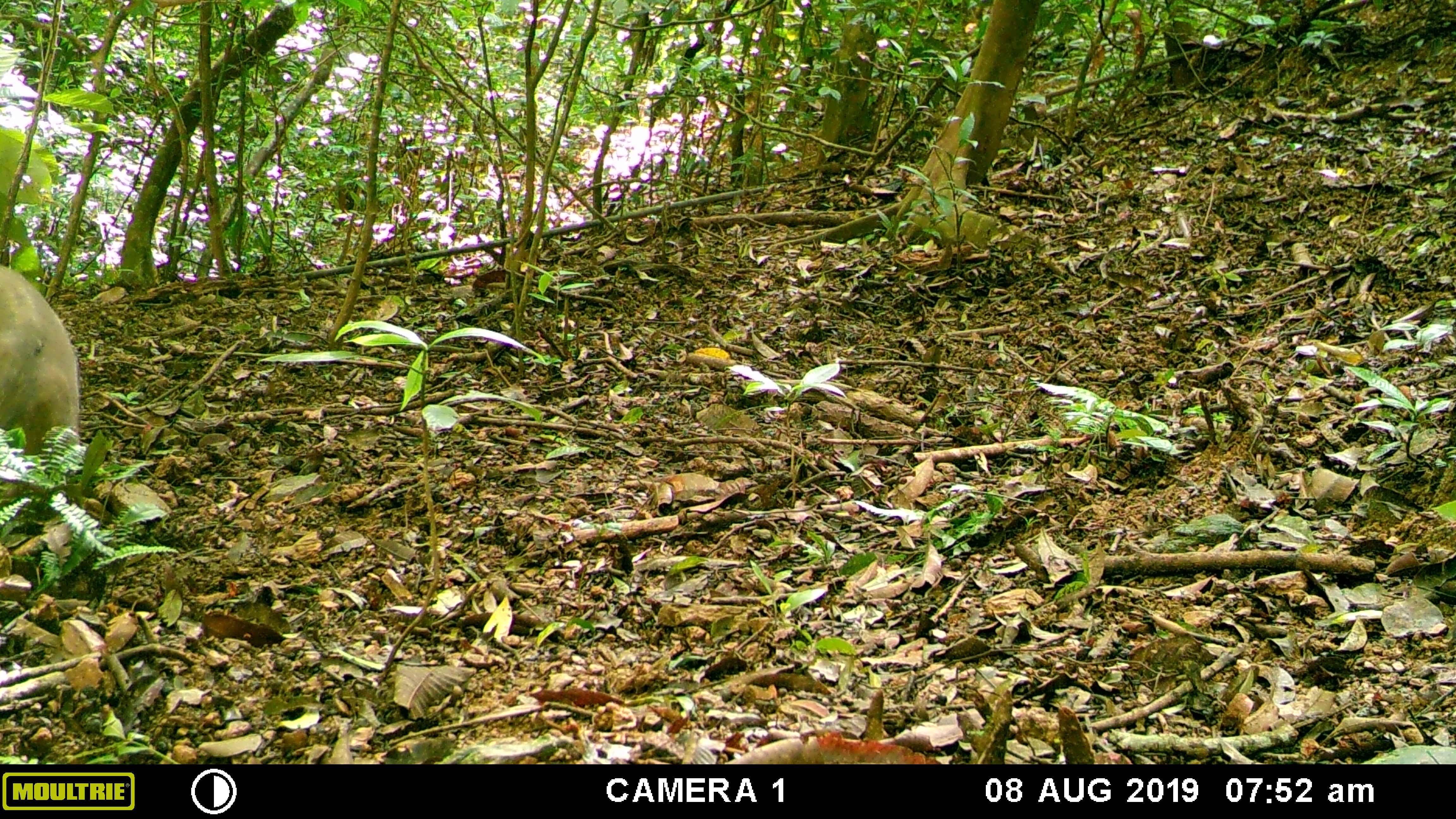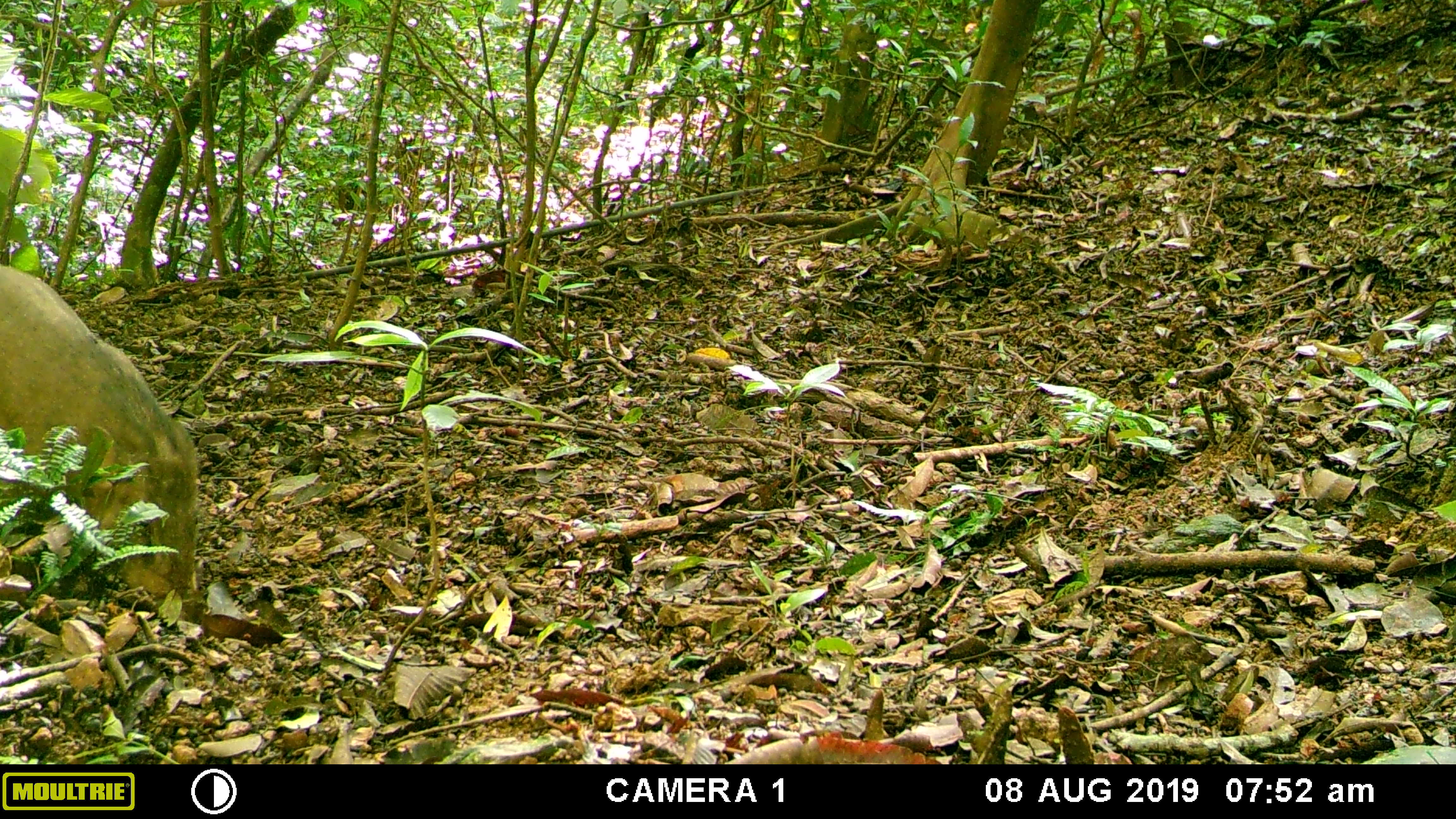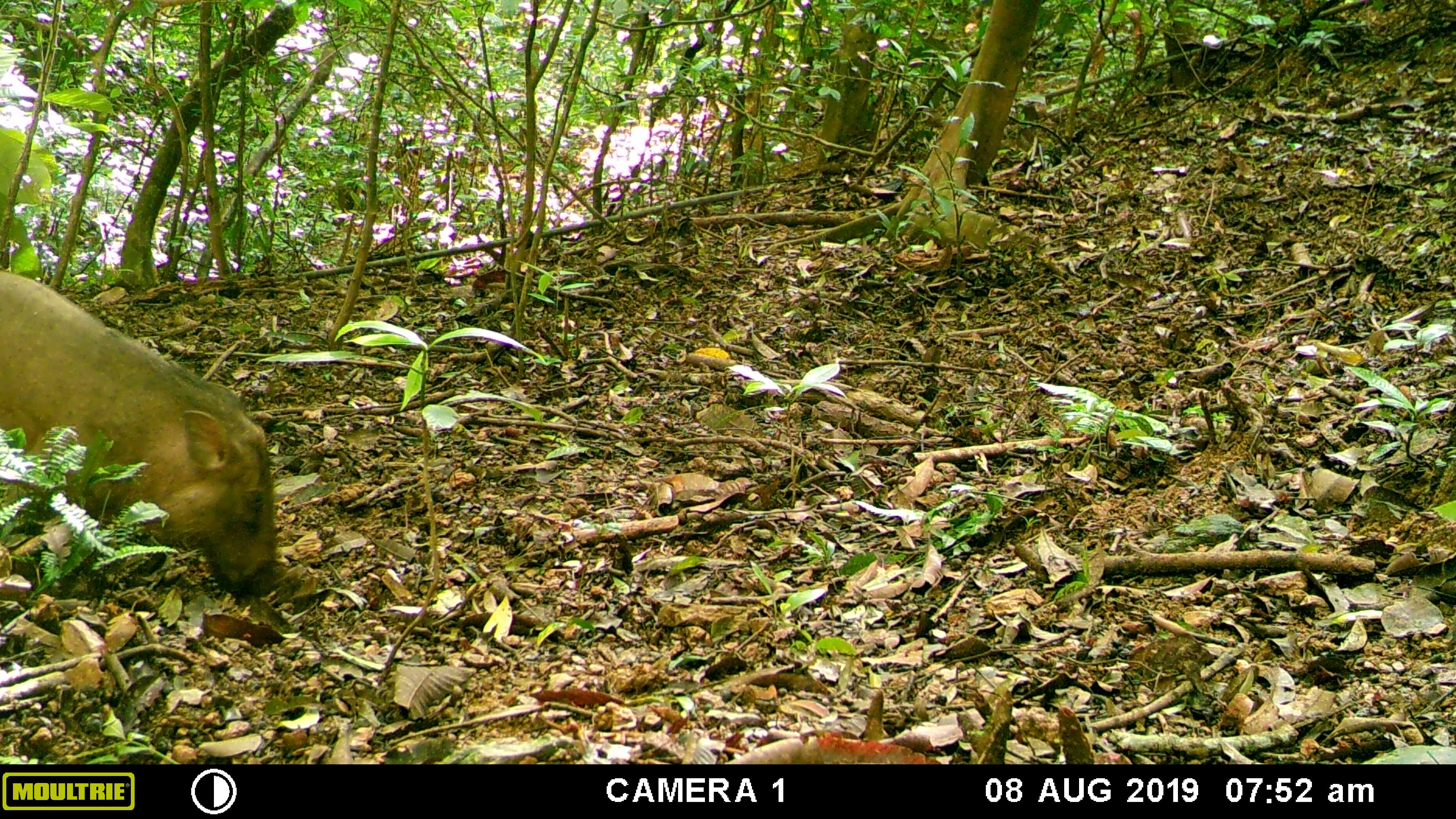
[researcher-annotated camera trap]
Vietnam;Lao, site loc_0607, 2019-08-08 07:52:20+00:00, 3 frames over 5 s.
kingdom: Animalia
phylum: Chordata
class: Mammalia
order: Artiodactyla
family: Suidae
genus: Sus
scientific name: Sus scrofa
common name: eurasian wild pig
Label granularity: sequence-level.